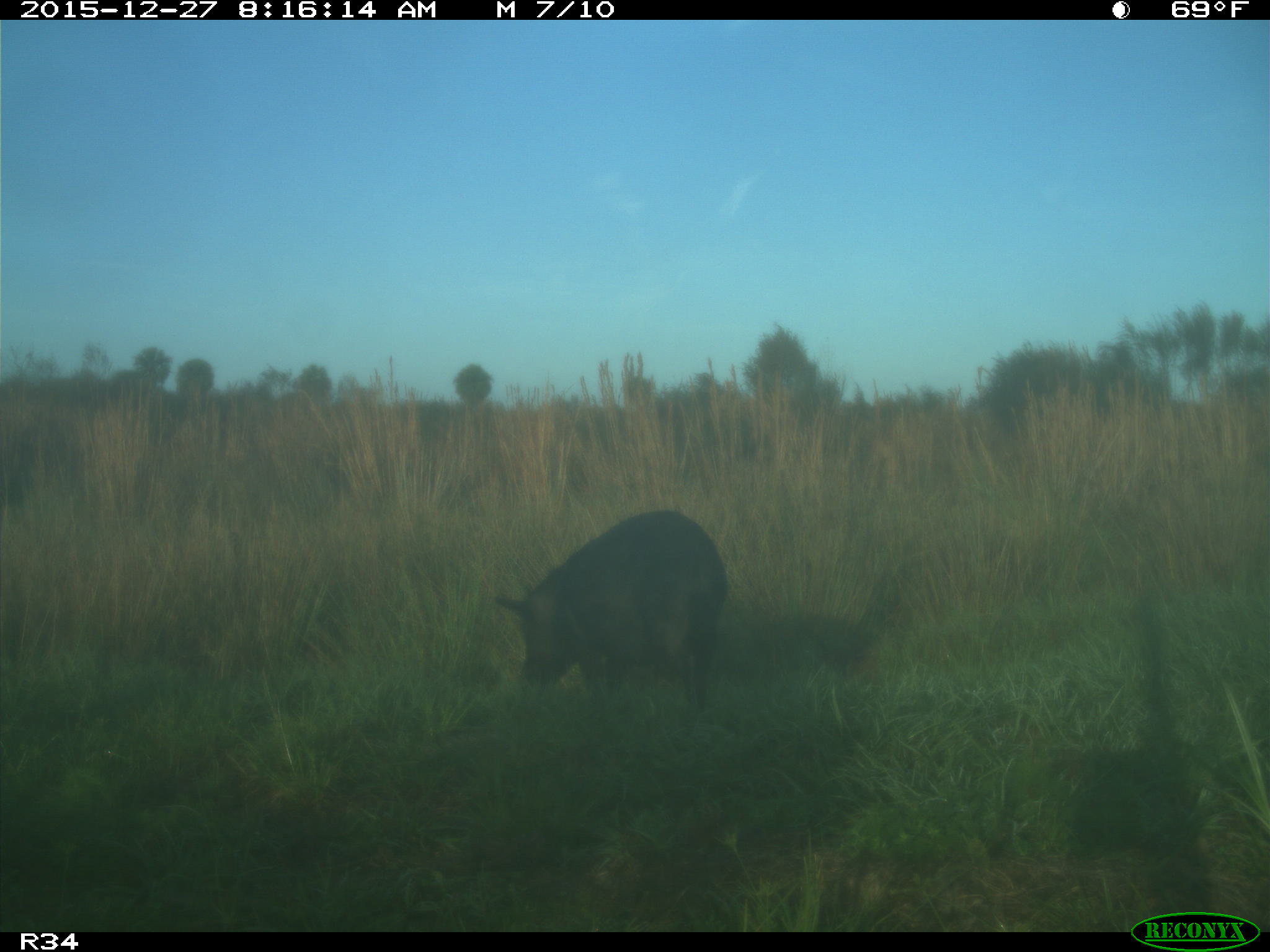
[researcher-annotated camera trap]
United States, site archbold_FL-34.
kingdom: Animalia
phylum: Chordata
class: Mammalia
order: Artiodactyla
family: Suidae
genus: Sus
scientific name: Sus scrofa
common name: wild boar